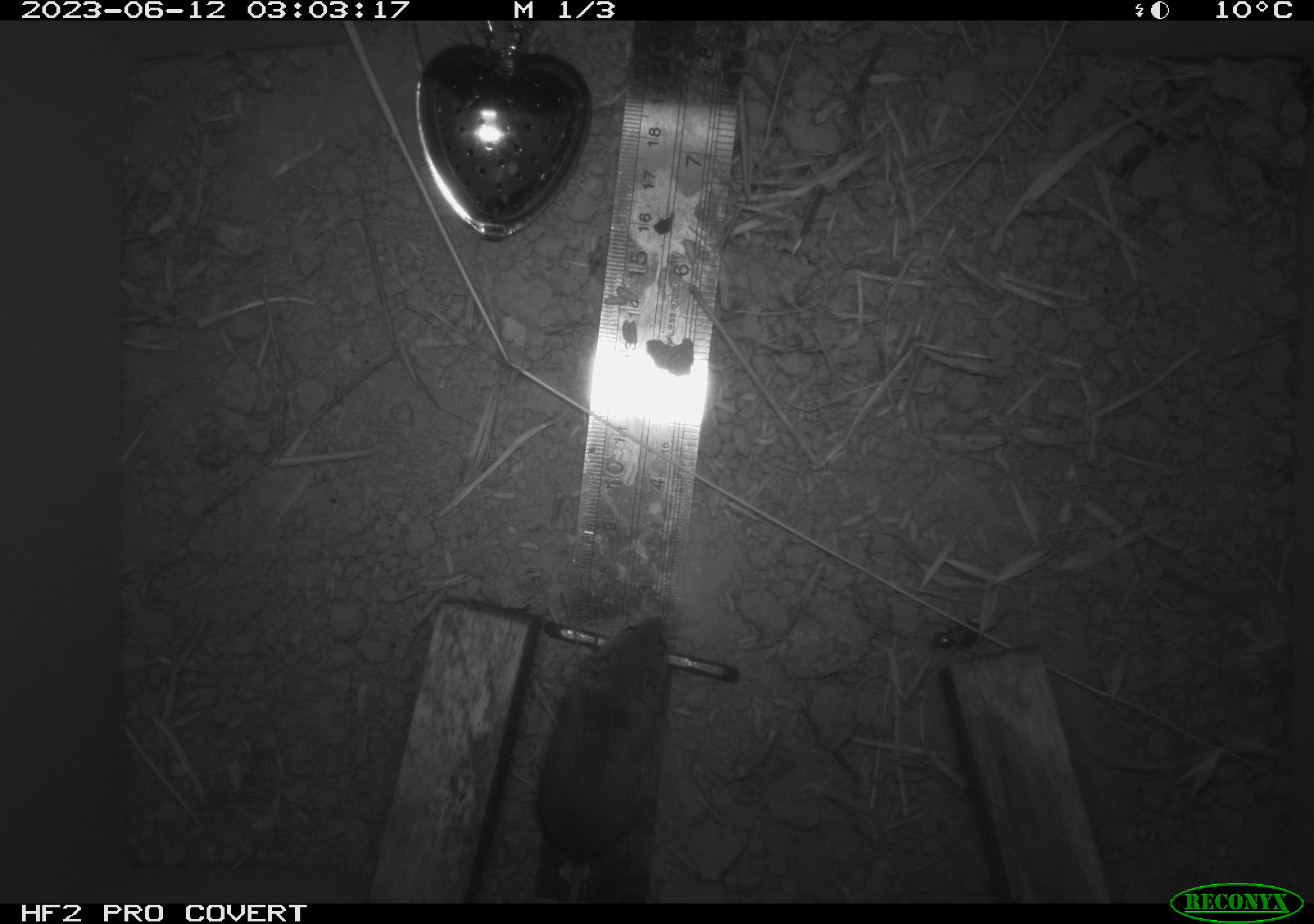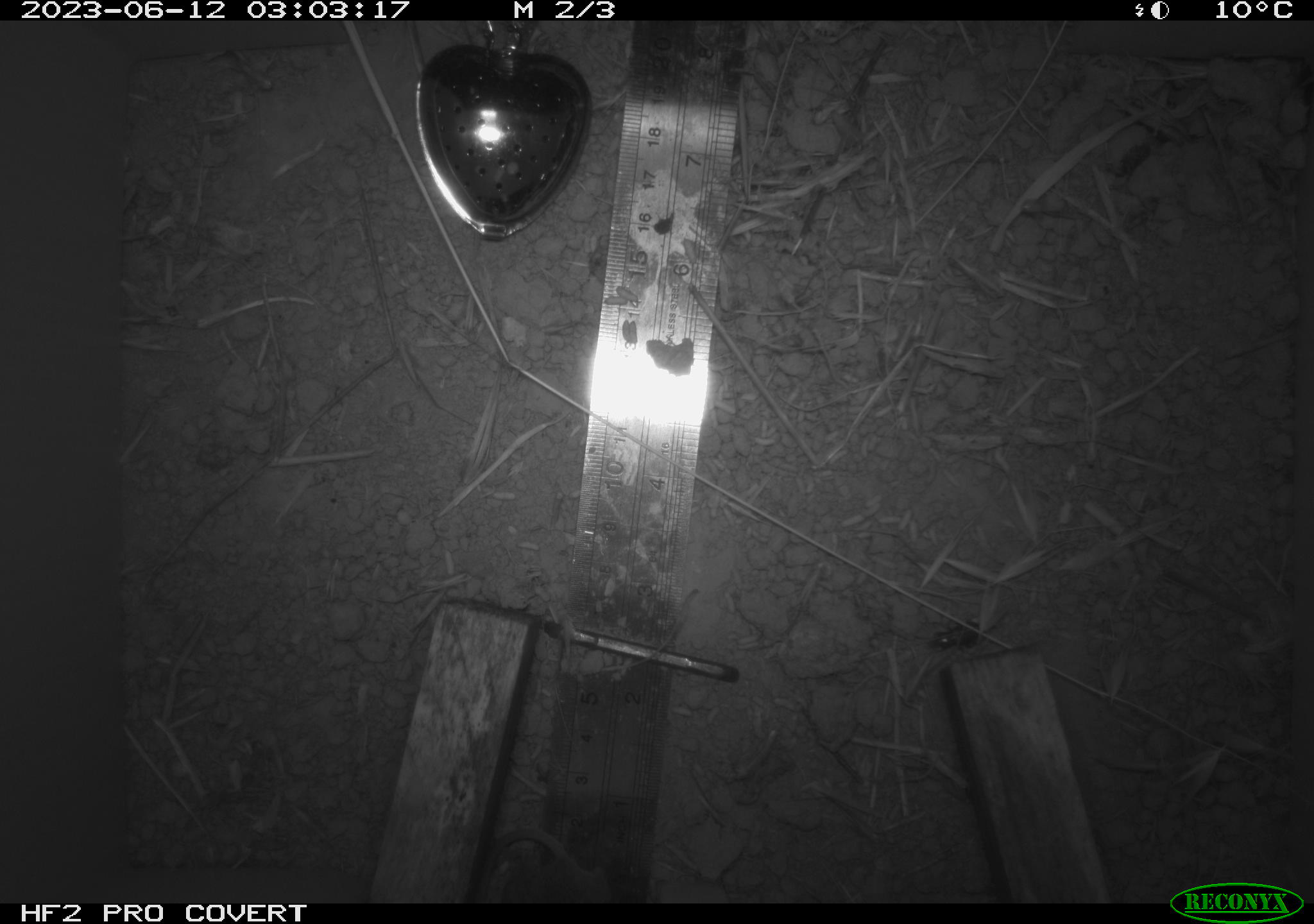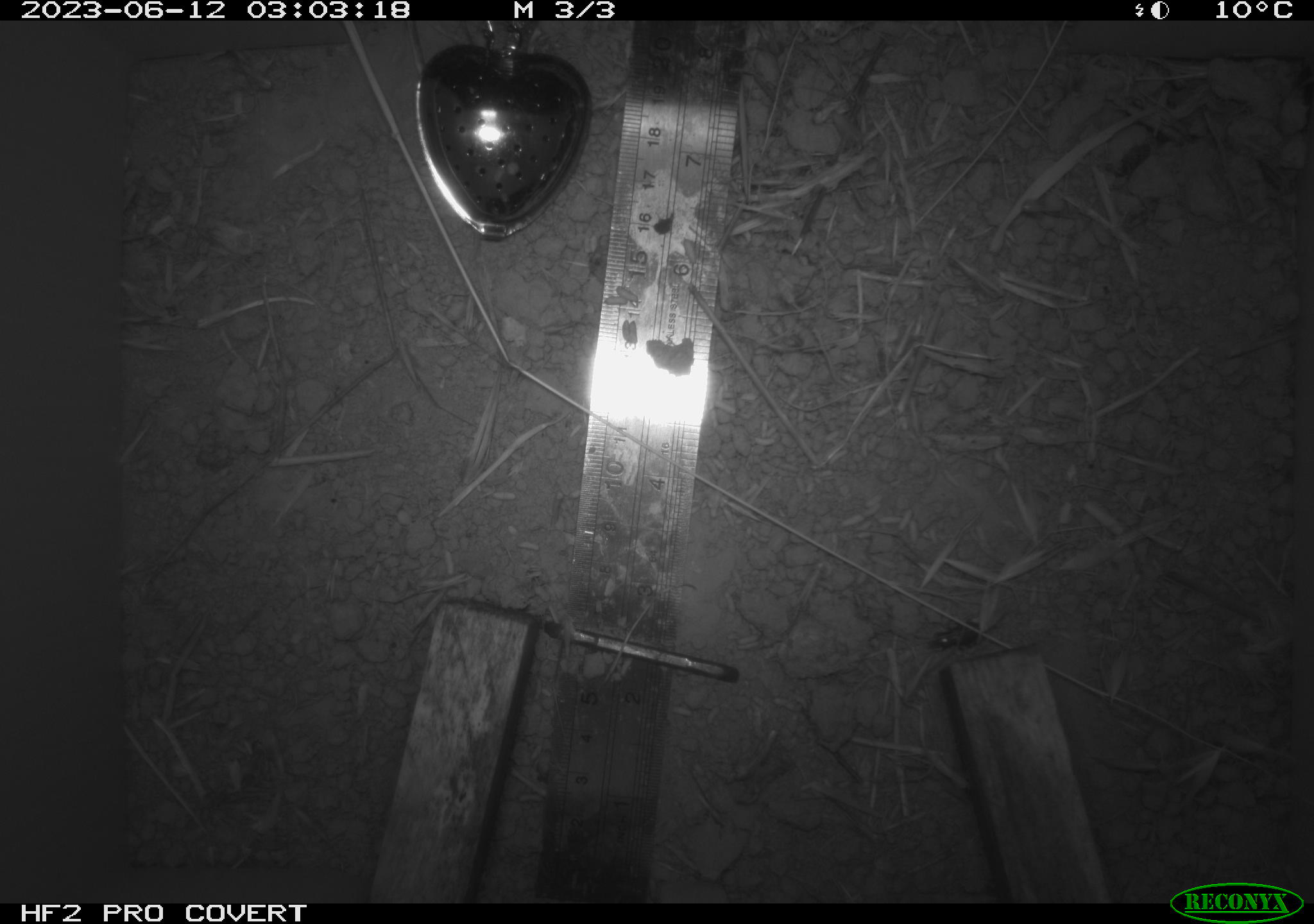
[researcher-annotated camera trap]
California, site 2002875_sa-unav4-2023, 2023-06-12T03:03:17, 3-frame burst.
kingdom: Animalia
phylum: Chordata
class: Mammalia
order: Rodentia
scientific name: Rodentia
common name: mouse species